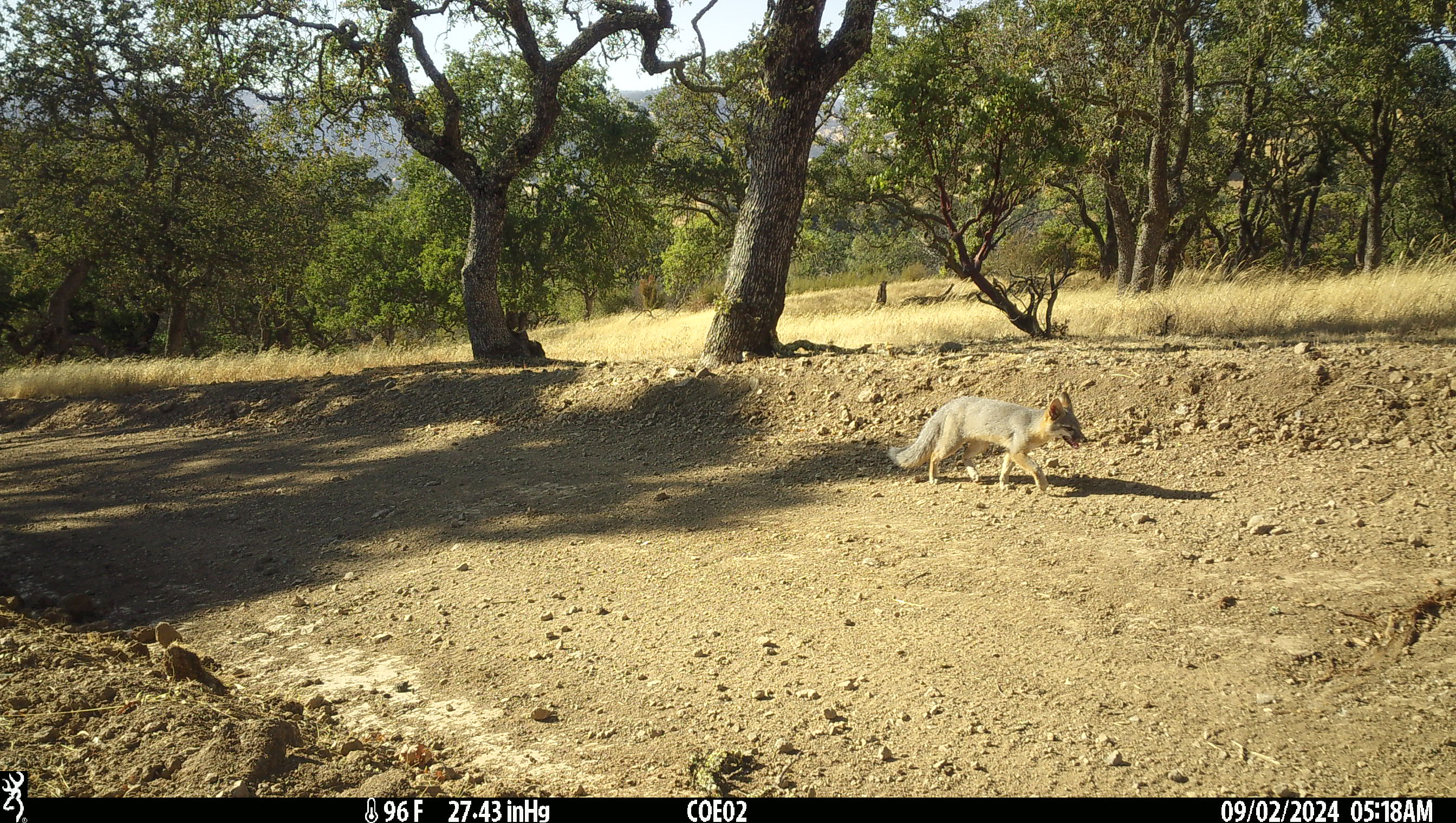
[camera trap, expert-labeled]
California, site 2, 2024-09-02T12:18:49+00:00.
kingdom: Animalia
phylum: Chordata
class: Mammalia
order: Carnivora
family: Canidae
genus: Urocyon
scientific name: Urocyon cinereoargenteus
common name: gray fox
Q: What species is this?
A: Gray fox (Urocyon cinereoargenteus).